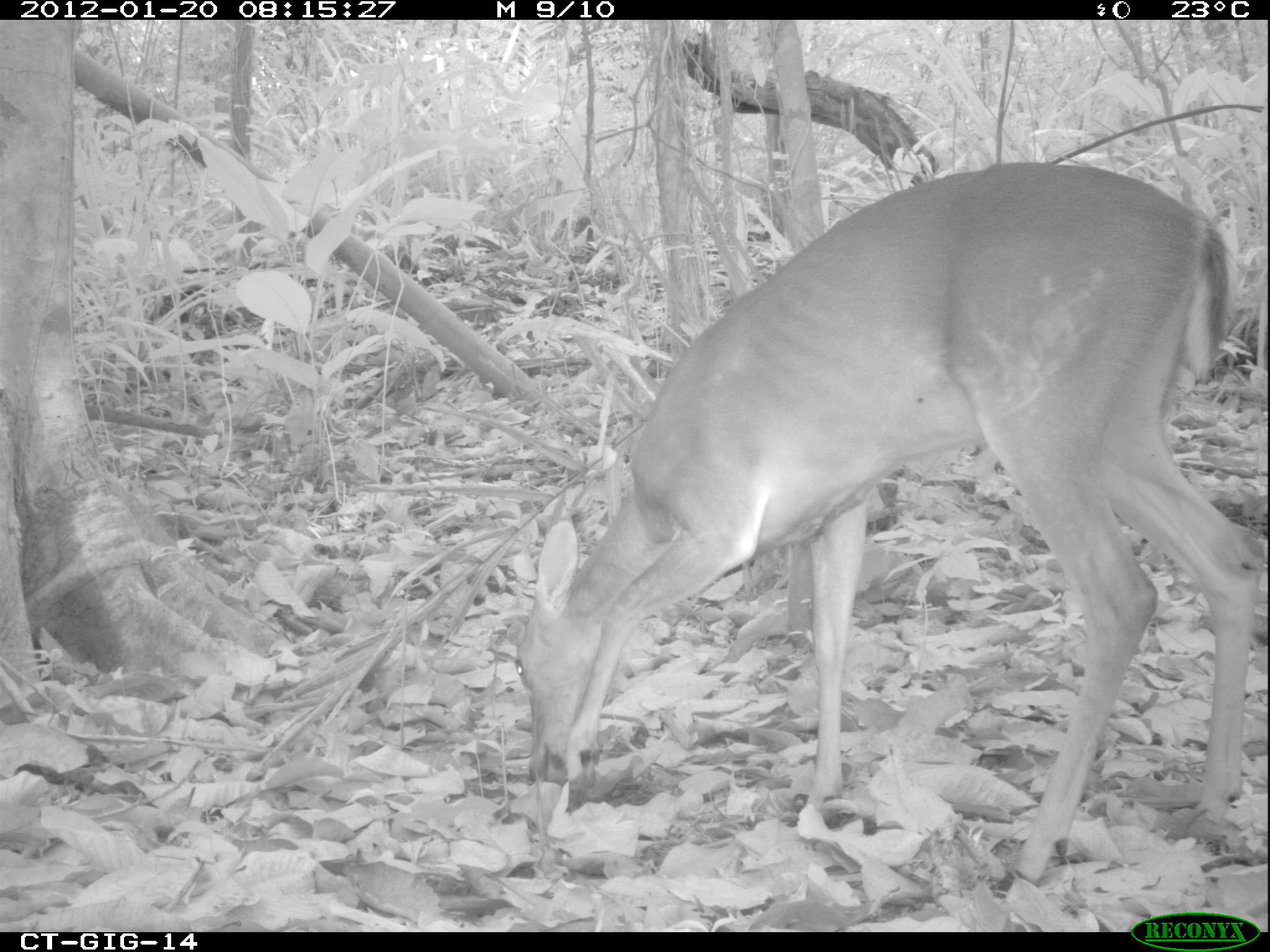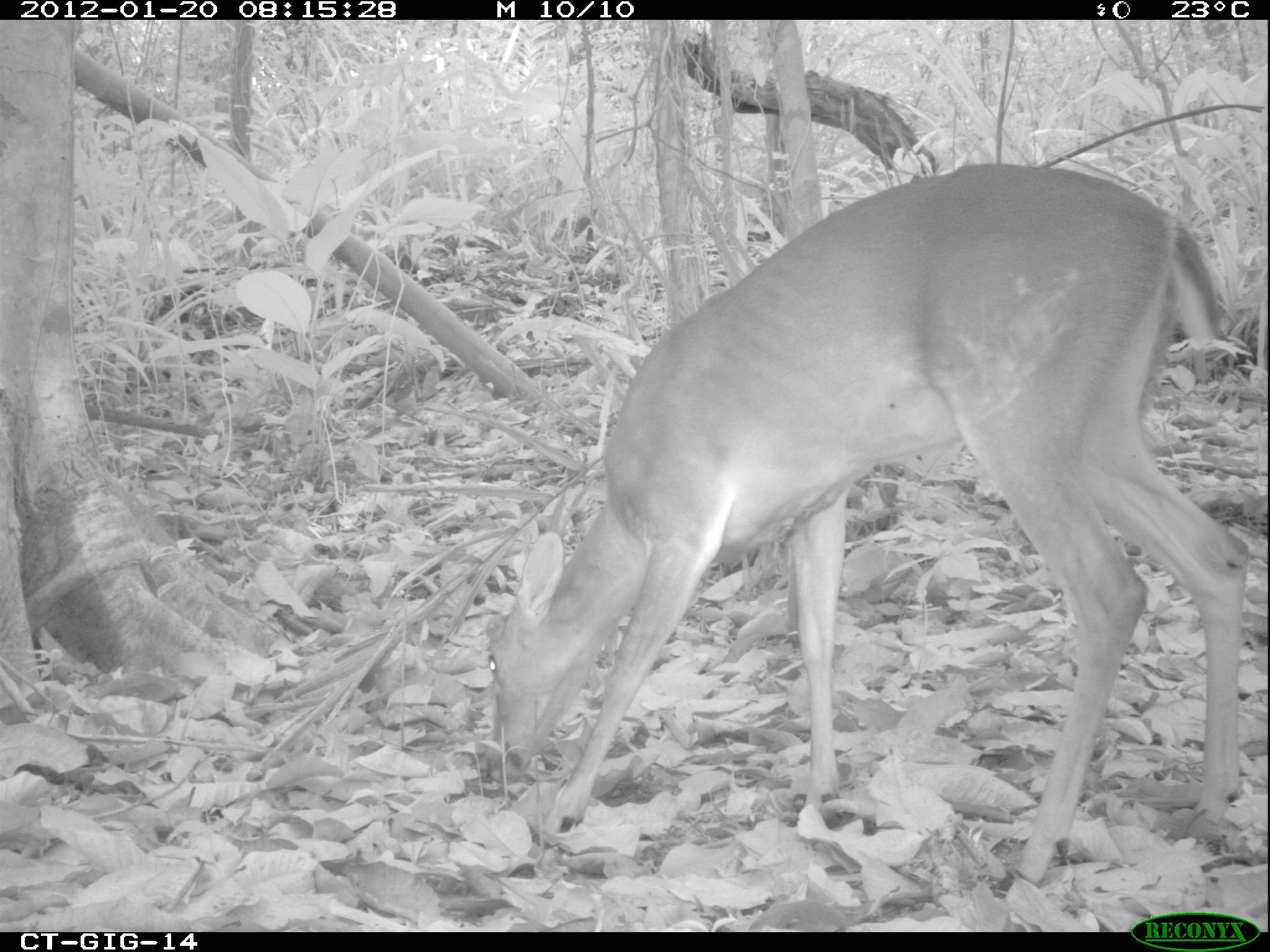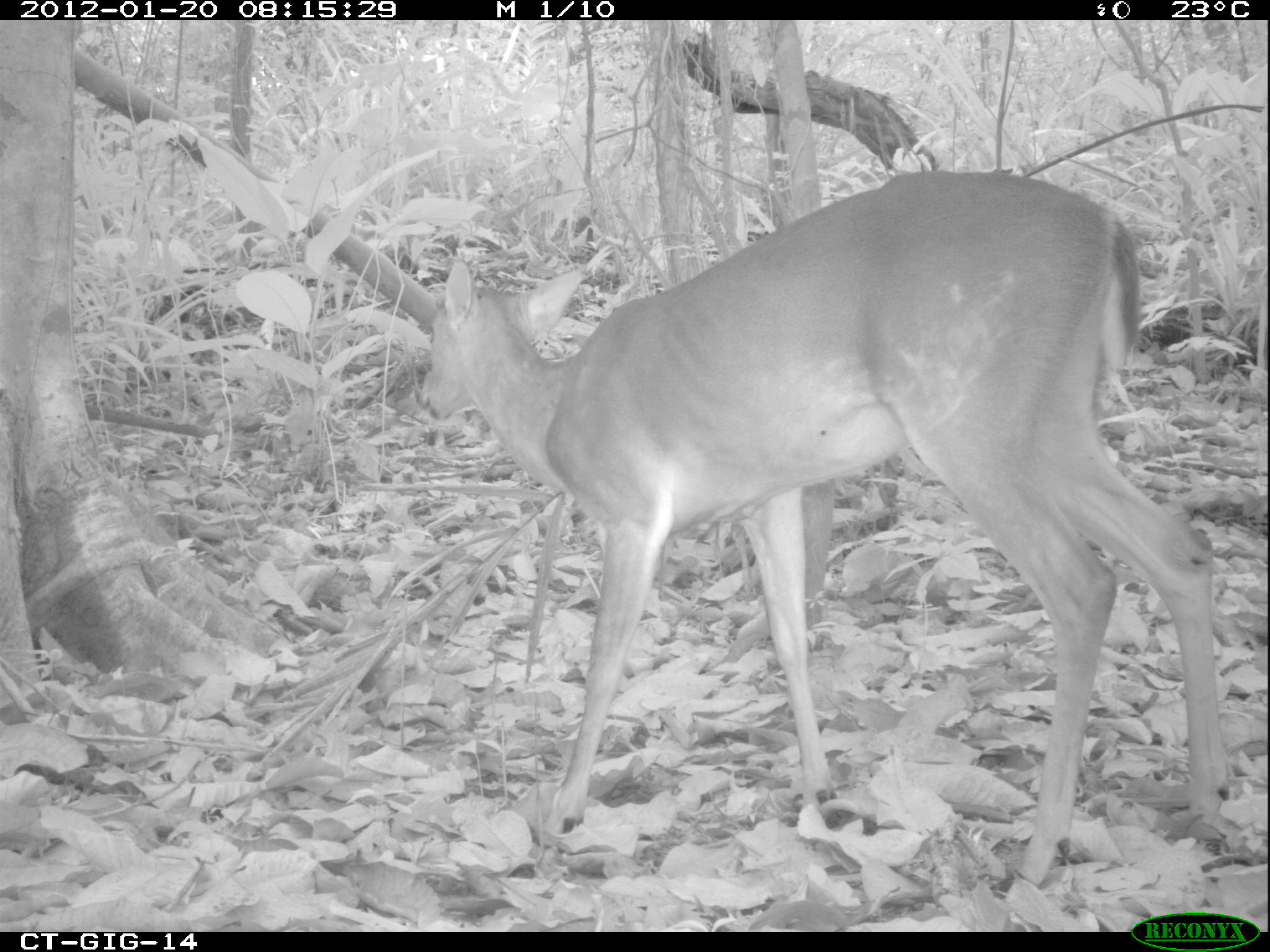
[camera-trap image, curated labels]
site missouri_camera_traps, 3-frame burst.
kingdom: Animalia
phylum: Chordata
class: Mammalia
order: Artiodactyla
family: Cervidae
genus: Odocoileus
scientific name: Odocoileus virginianus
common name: white-tailed deer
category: white tailed deer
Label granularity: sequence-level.